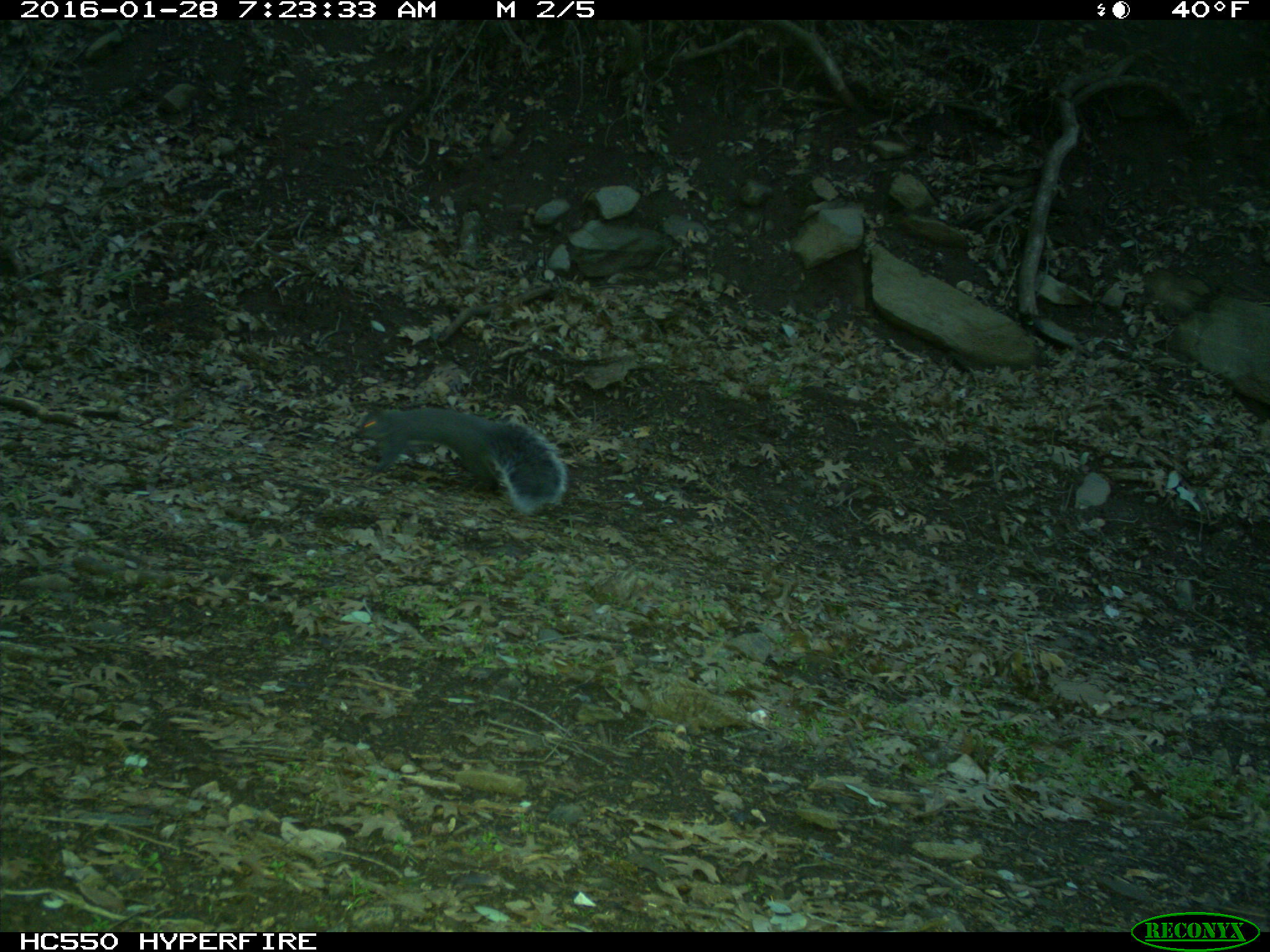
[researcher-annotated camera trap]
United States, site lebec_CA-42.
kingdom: Animalia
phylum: Chordata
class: Mammalia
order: Rodentia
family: Sciuridae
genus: Sciurus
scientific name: Sciurus carolinensis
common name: eastern gray squirrel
Sciurus carolinensis (eastern gray squirrel).